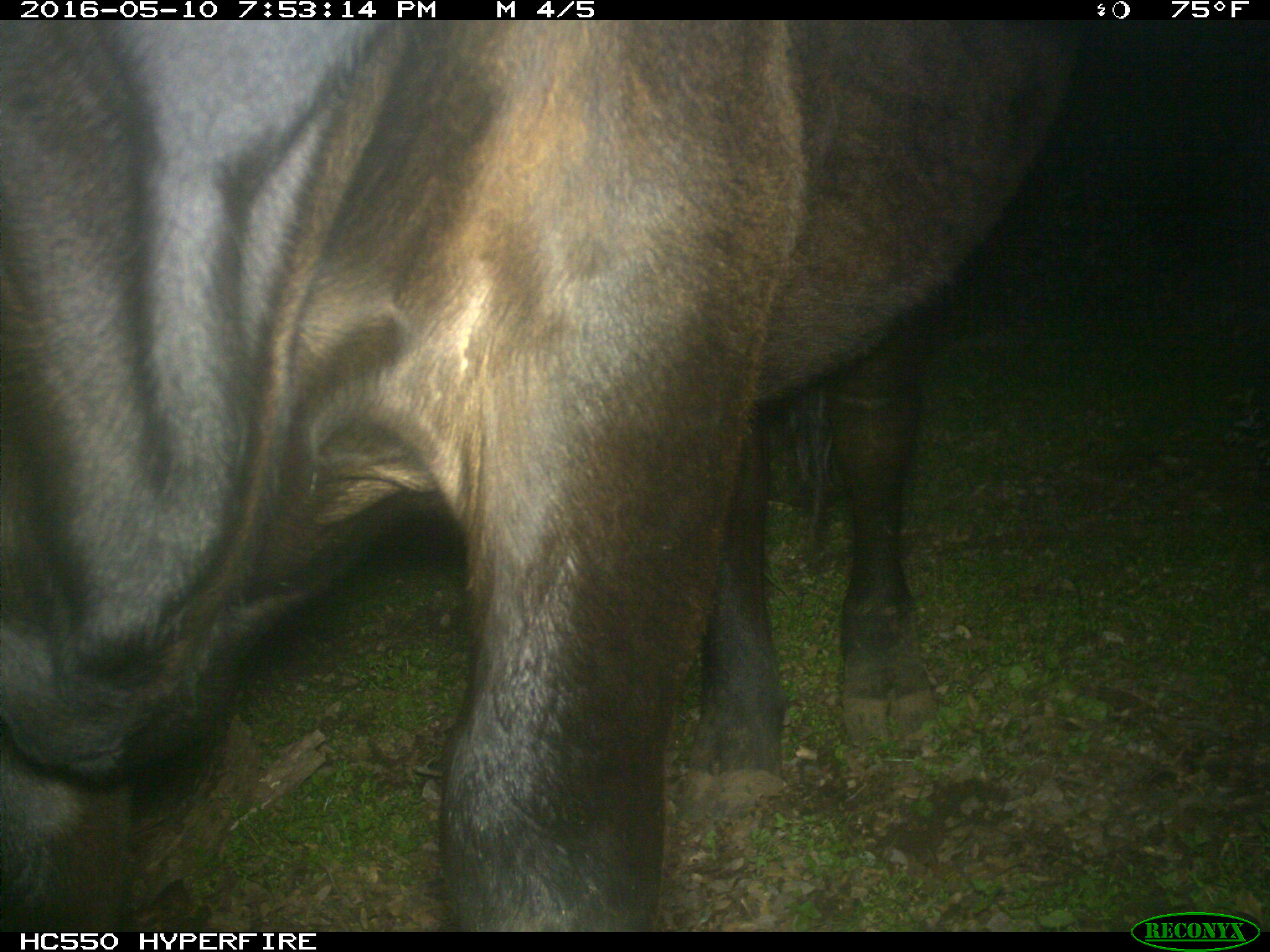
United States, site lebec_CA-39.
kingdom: Animalia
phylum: Chordata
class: Mammalia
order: Artiodactyla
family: Bovidae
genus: Bos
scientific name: Bos taurus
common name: domestic cow